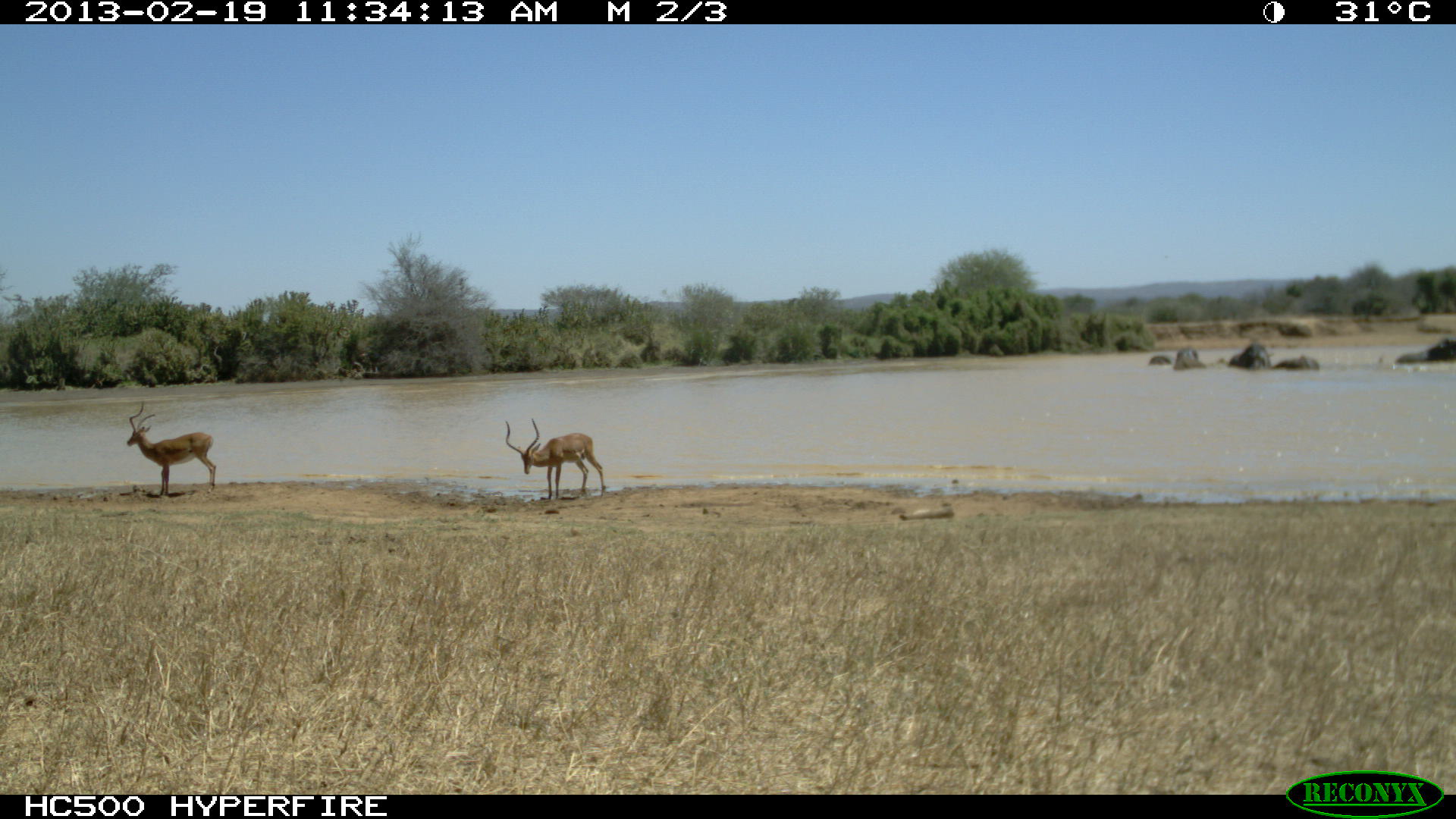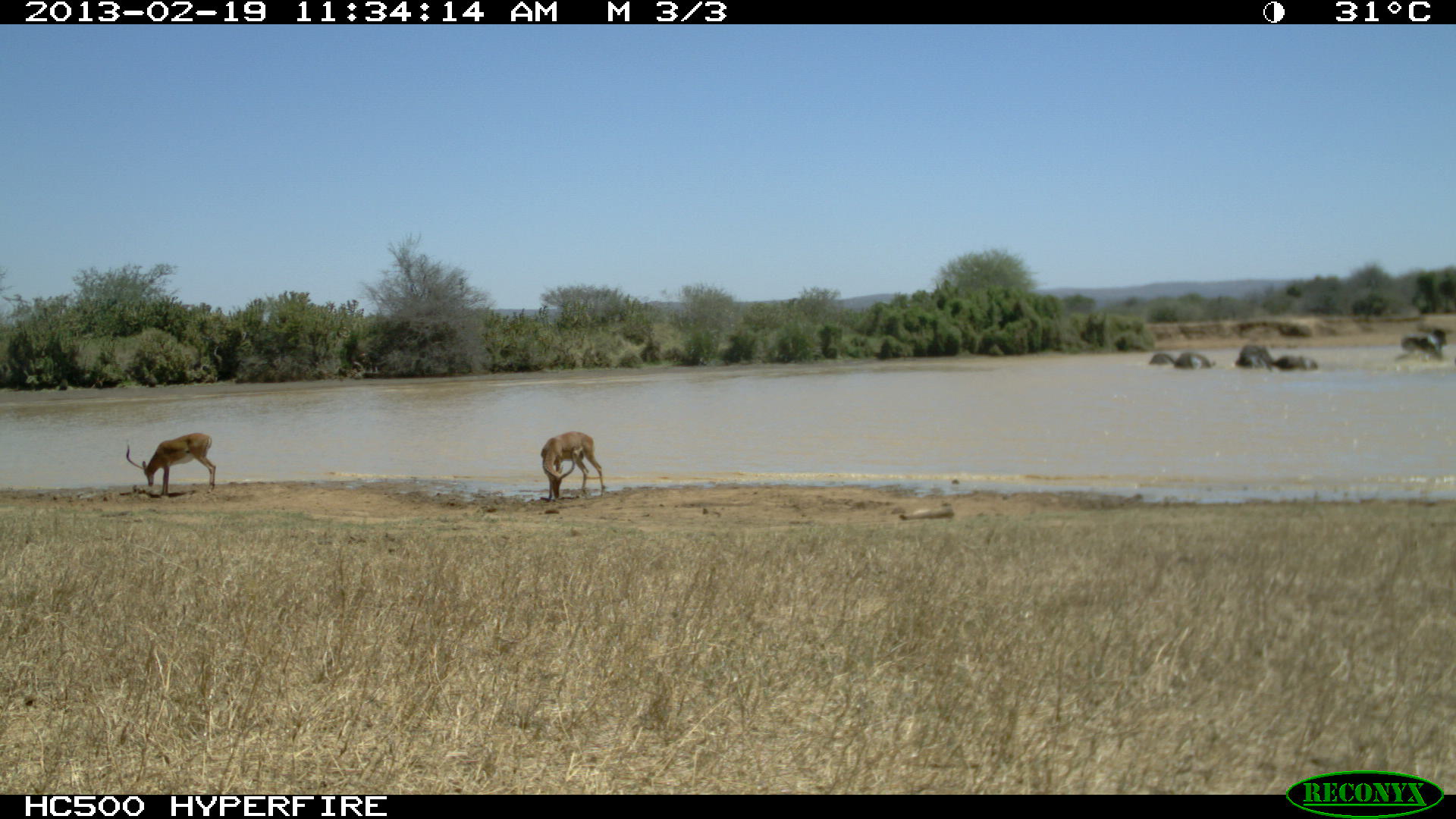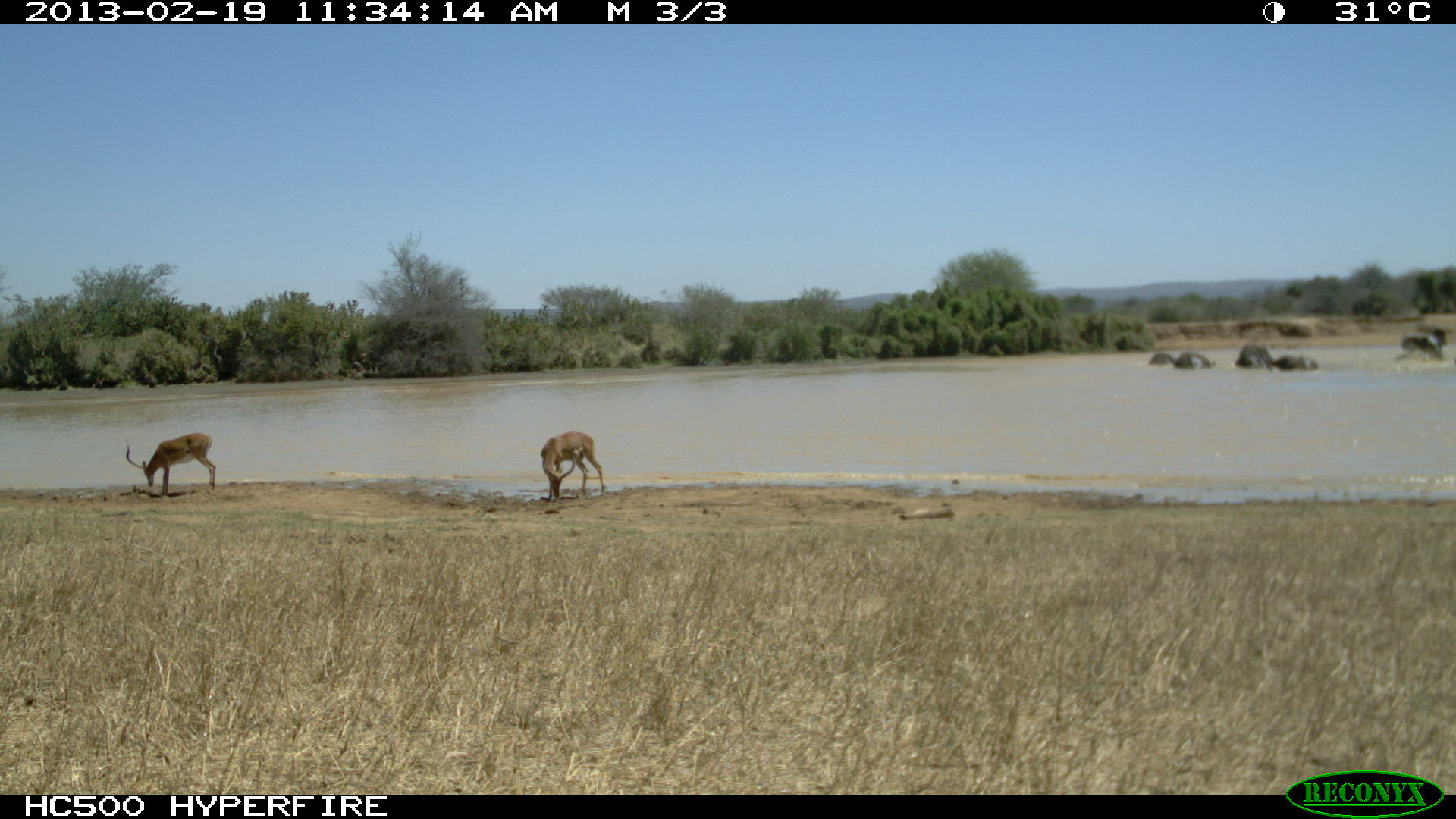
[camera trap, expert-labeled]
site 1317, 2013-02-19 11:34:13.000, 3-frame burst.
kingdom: Animalia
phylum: Chordata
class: Mammalia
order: Proboscidea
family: Elephantidae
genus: Loxodonta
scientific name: Loxodonta africana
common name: african bush elephant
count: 7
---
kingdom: Animalia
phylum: Chordata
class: Mammalia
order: Artiodactyla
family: Bovidae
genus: Aepyceros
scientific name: Aepyceros melampus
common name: impala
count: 2